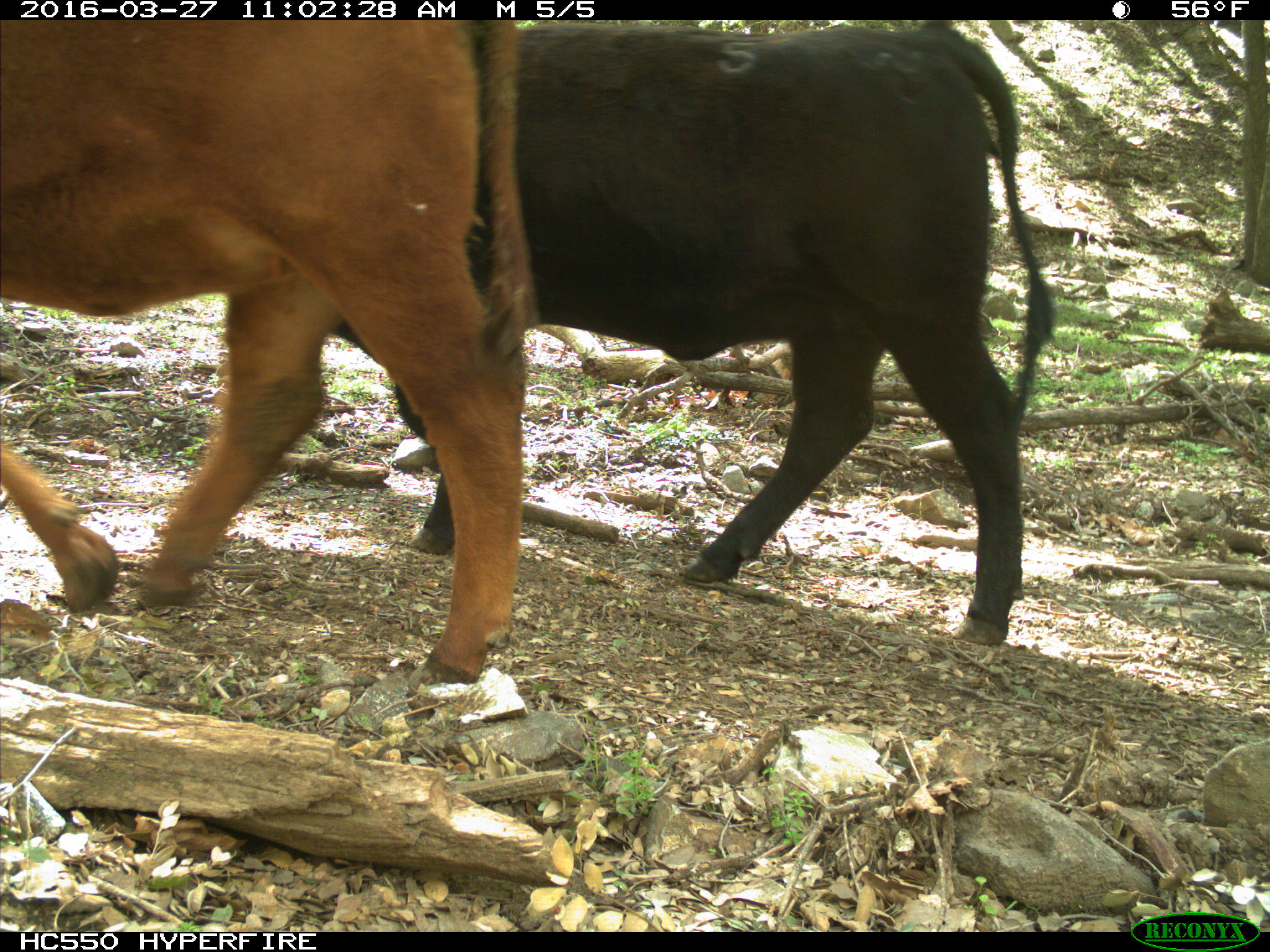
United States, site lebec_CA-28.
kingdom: Animalia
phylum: Chordata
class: Mammalia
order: Artiodactyla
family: Bovidae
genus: Bos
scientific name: Bos taurus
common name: domestic cow